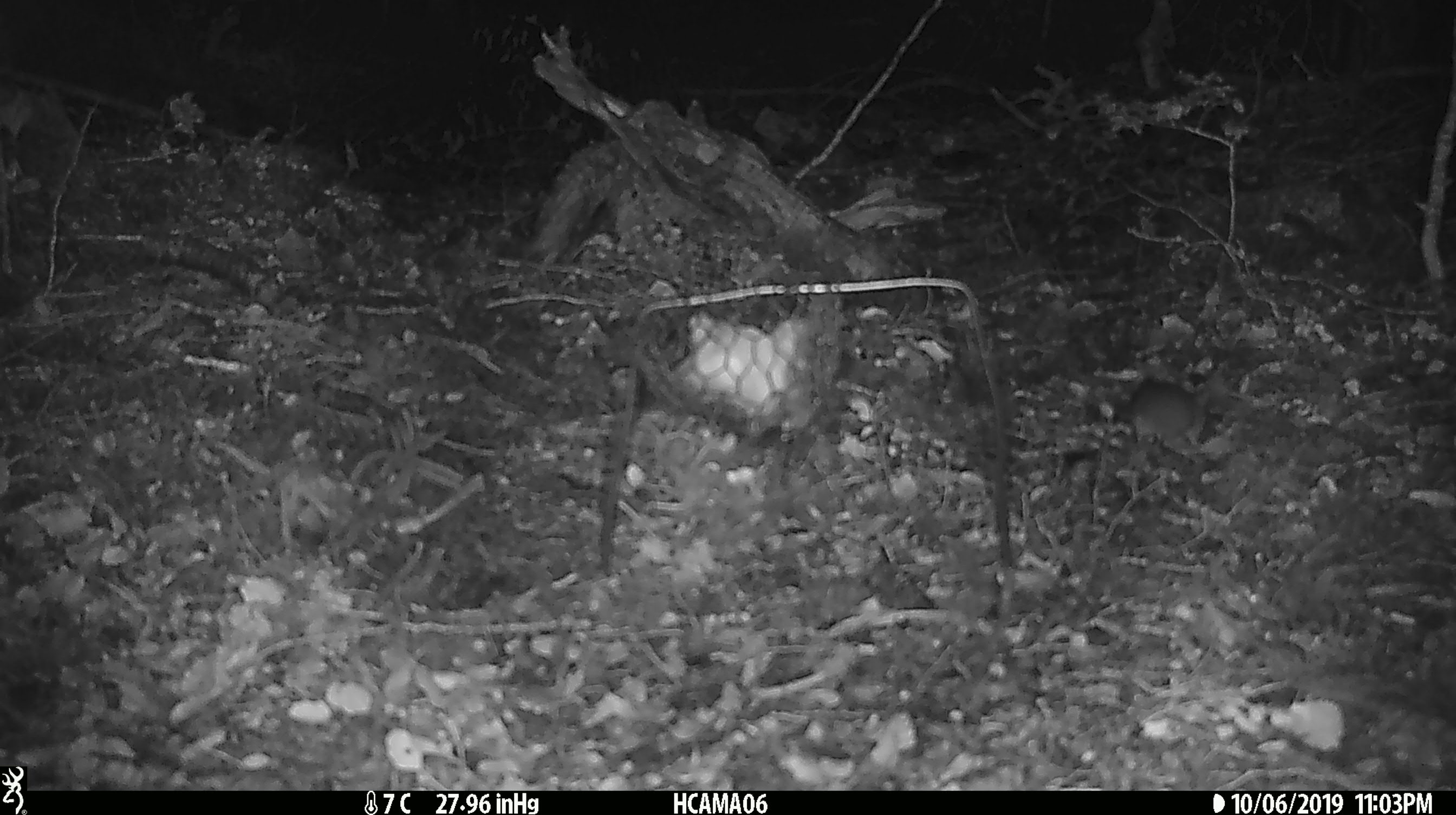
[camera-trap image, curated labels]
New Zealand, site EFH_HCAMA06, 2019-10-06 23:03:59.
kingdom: Animalia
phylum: Chordata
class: Mammalia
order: Rodentia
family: Muridae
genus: Mus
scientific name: Mus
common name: mouse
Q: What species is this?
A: Mouse (Mus).